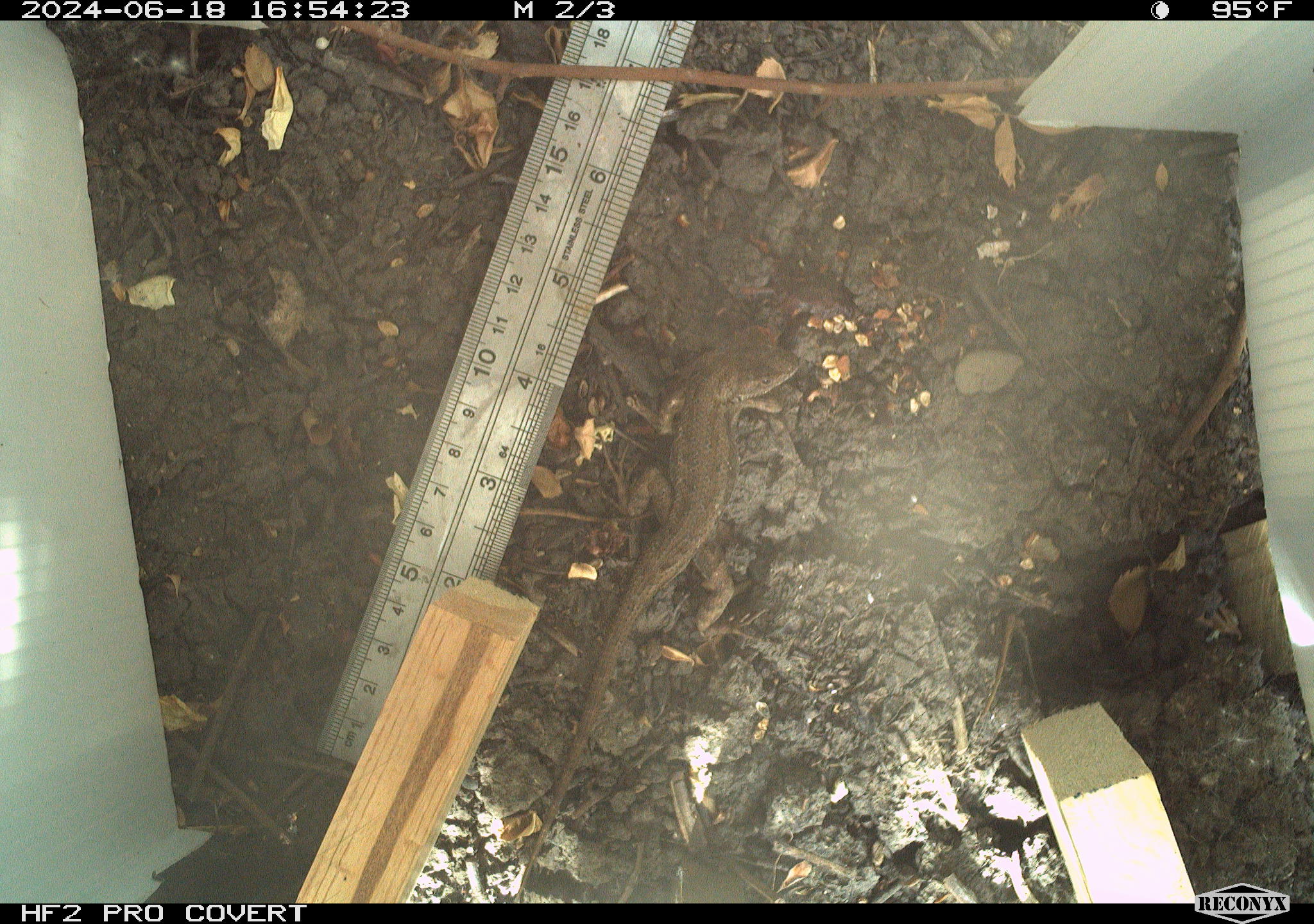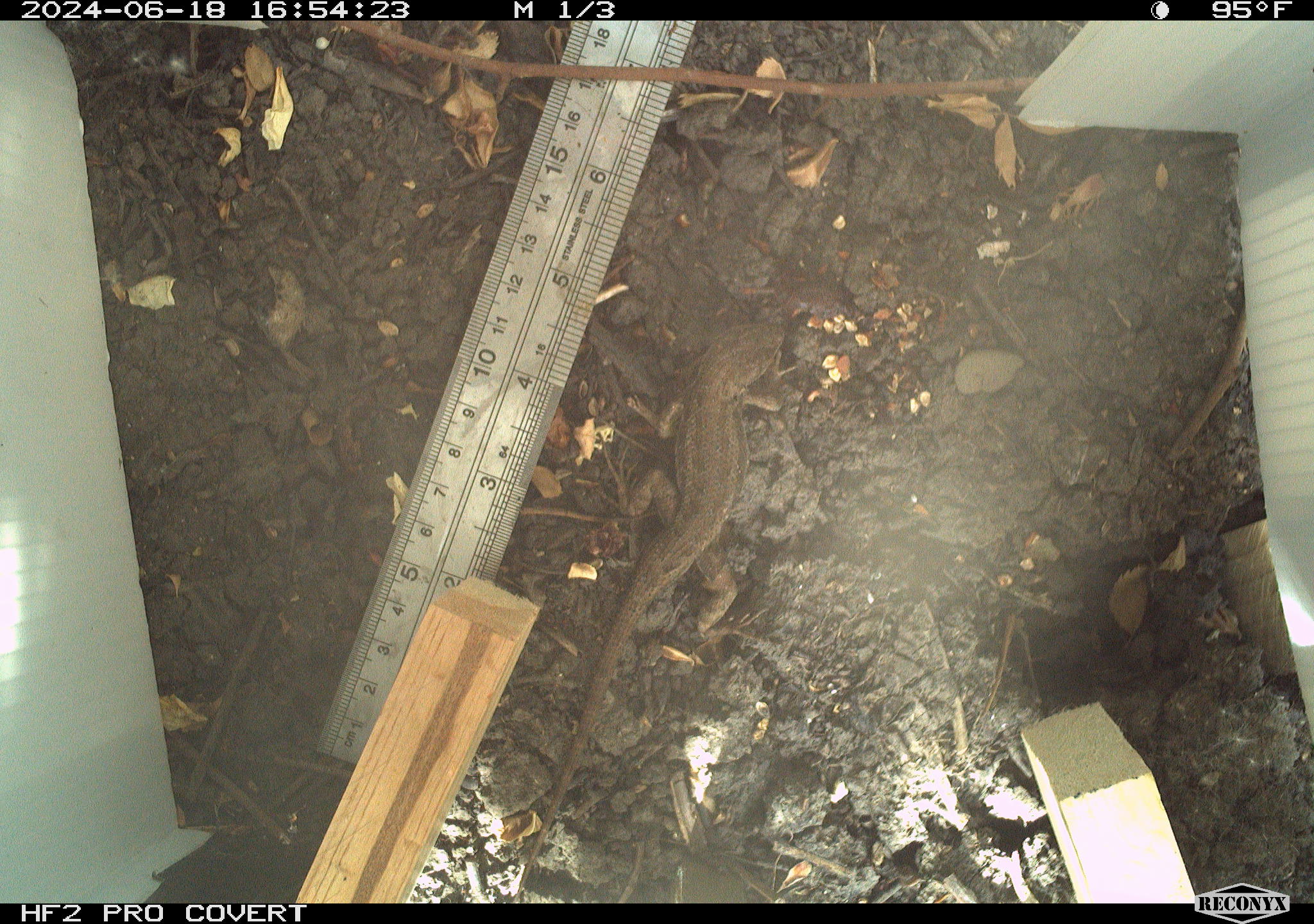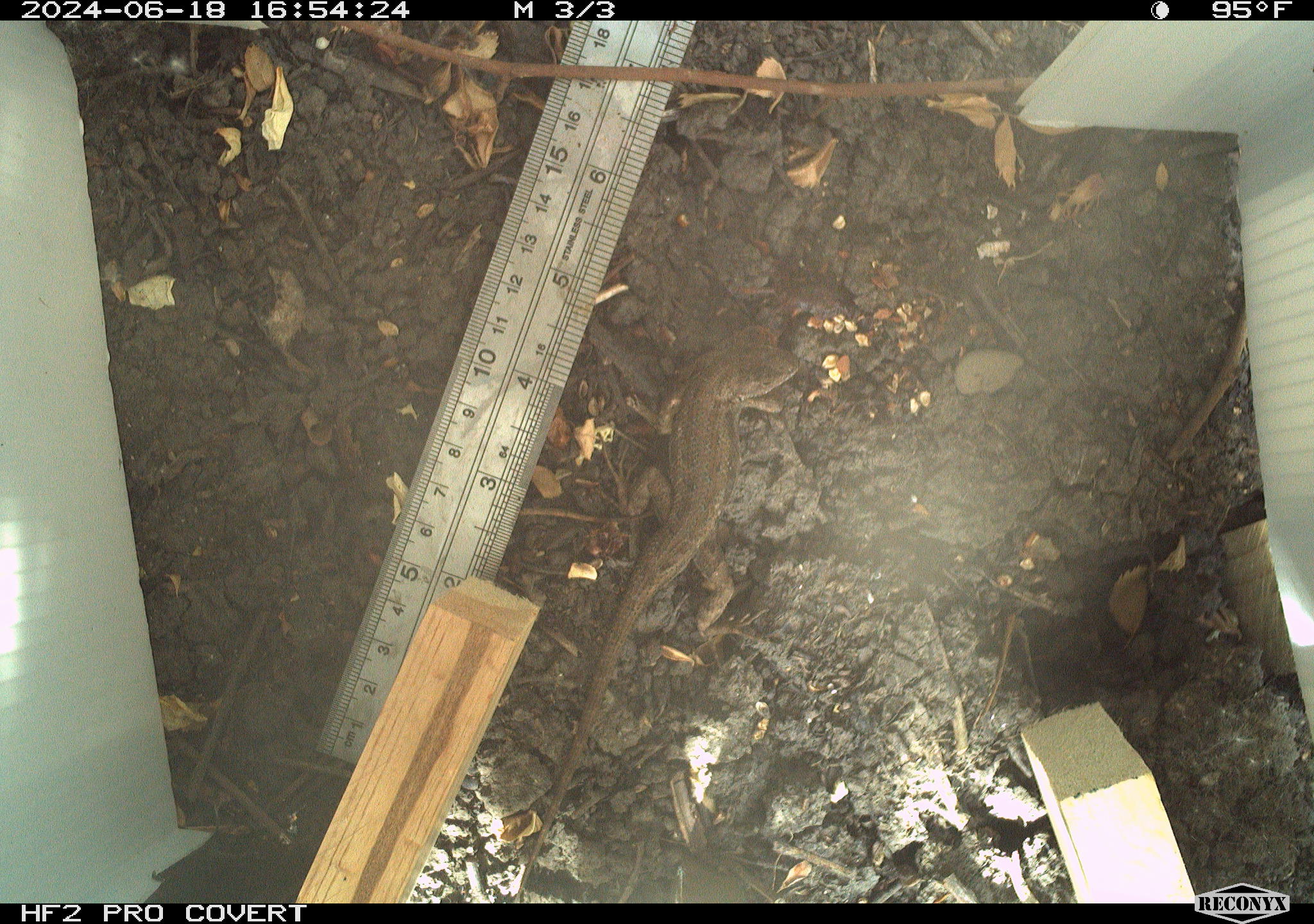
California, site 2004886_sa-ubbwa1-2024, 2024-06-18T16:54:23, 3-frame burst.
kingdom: Animalia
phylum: Chordata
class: Reptilia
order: Squamata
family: Phrynosomatidae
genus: Sceloporus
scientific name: Sceloporus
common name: spiny lizards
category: sceloporus species